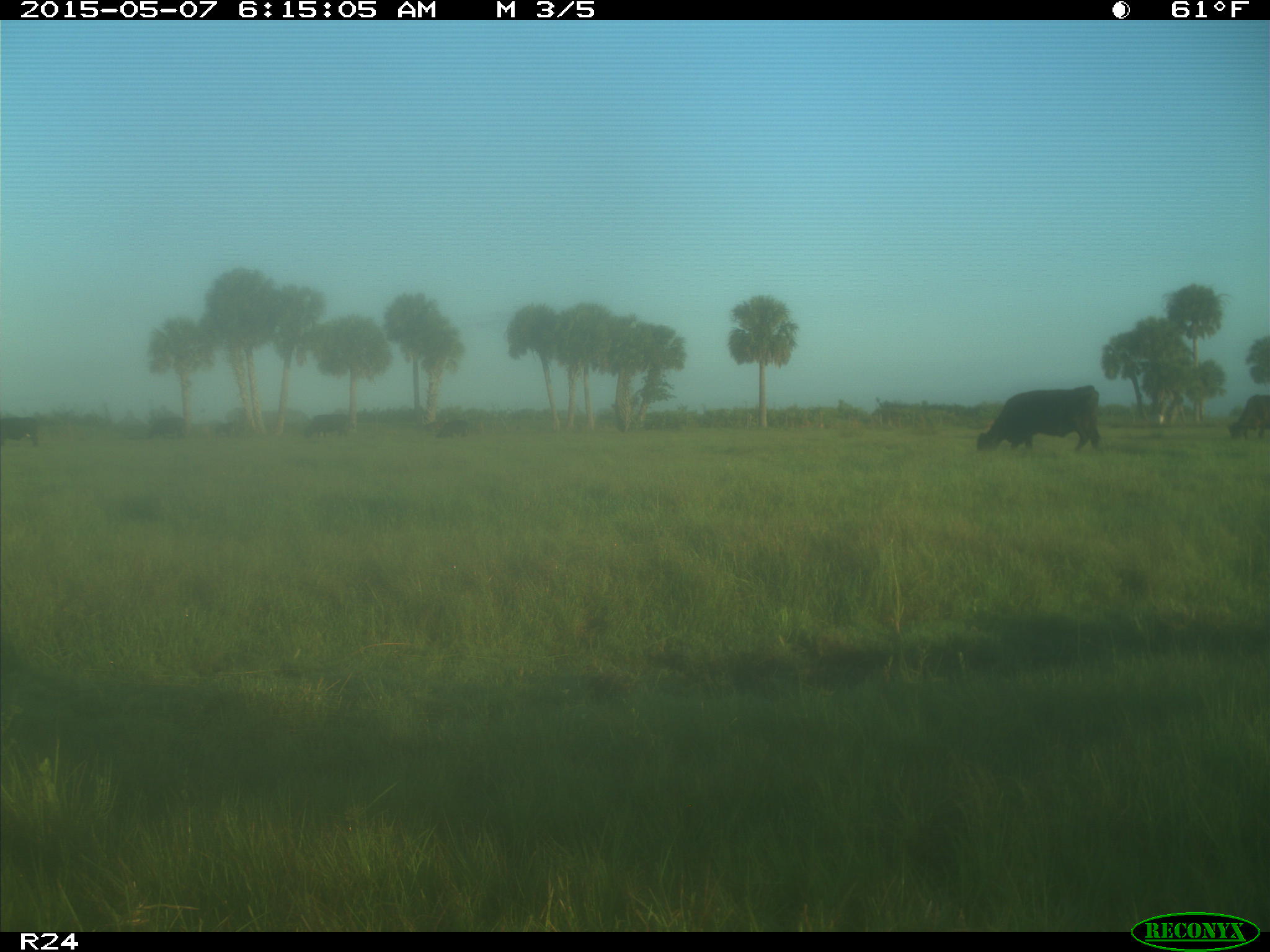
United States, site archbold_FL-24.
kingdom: Animalia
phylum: Chordata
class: Mammalia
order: Artiodactyla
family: Bovidae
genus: Bos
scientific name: Bos taurus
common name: domestic cow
Bos taurus (domestic cow).